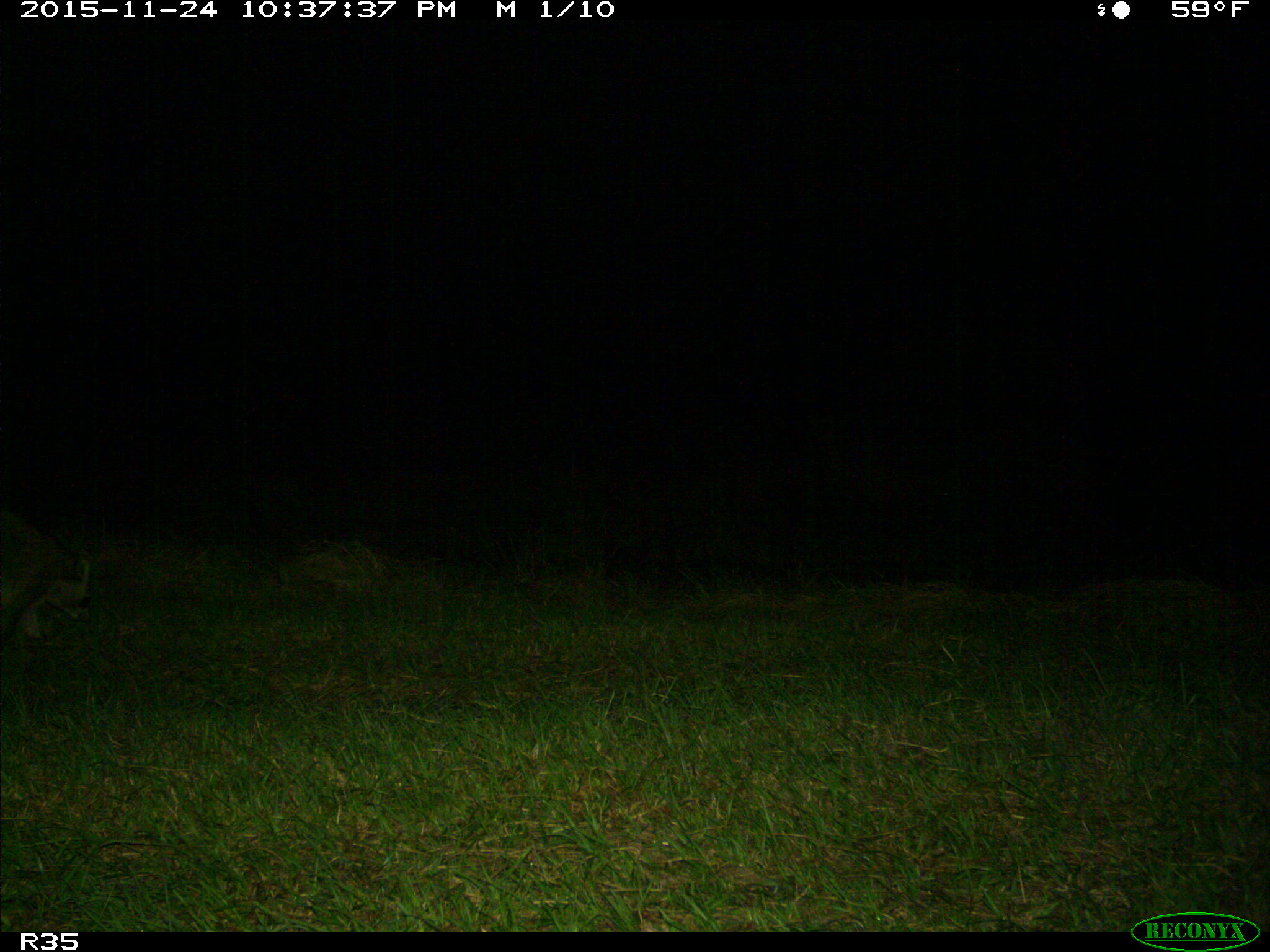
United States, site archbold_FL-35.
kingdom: Animalia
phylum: Chordata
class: Mammalia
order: Carnivora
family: Procyonidae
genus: Procyon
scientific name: Procyon lotor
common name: common raccoon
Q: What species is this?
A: Procyon lotor (common raccoon).